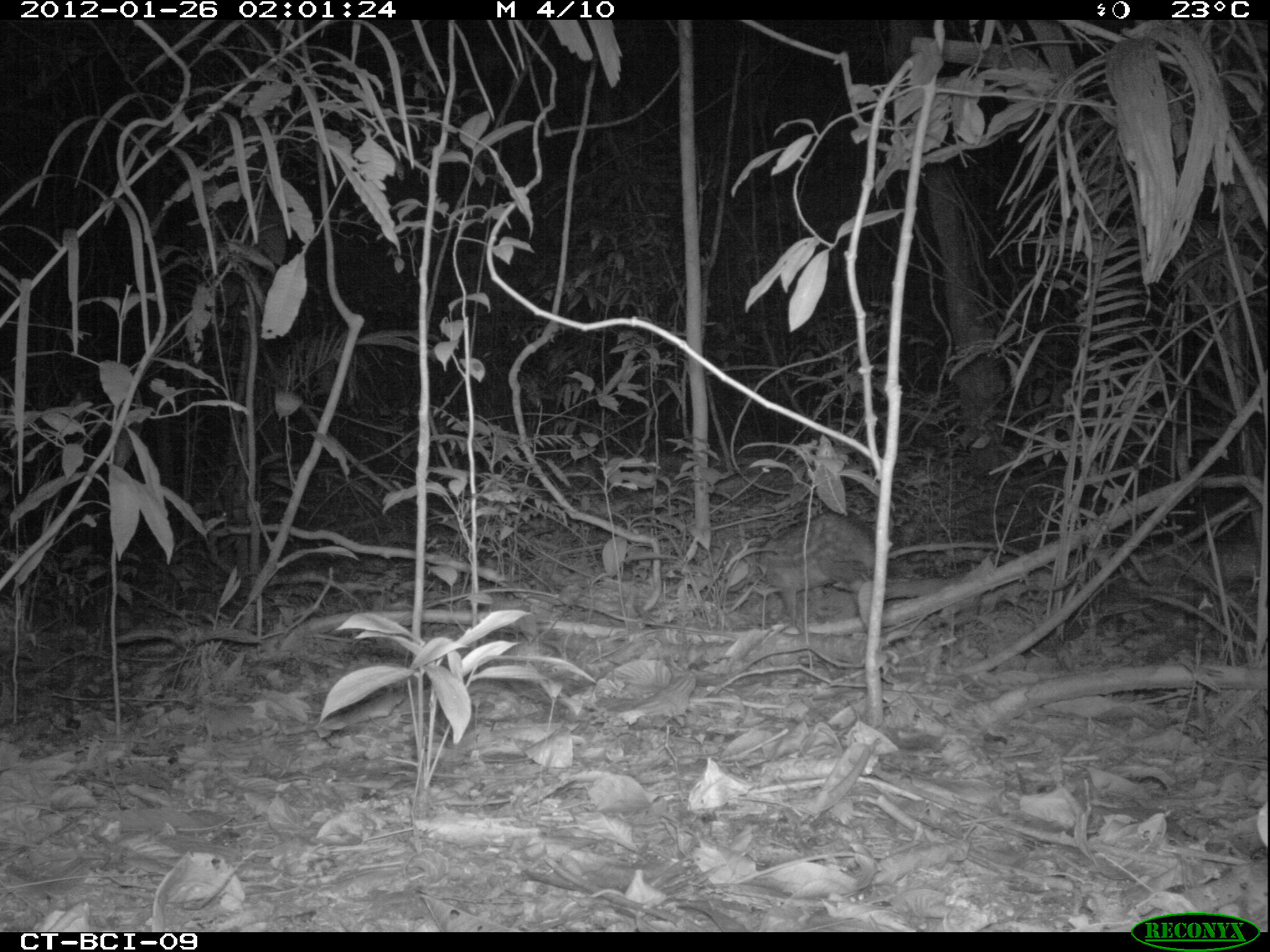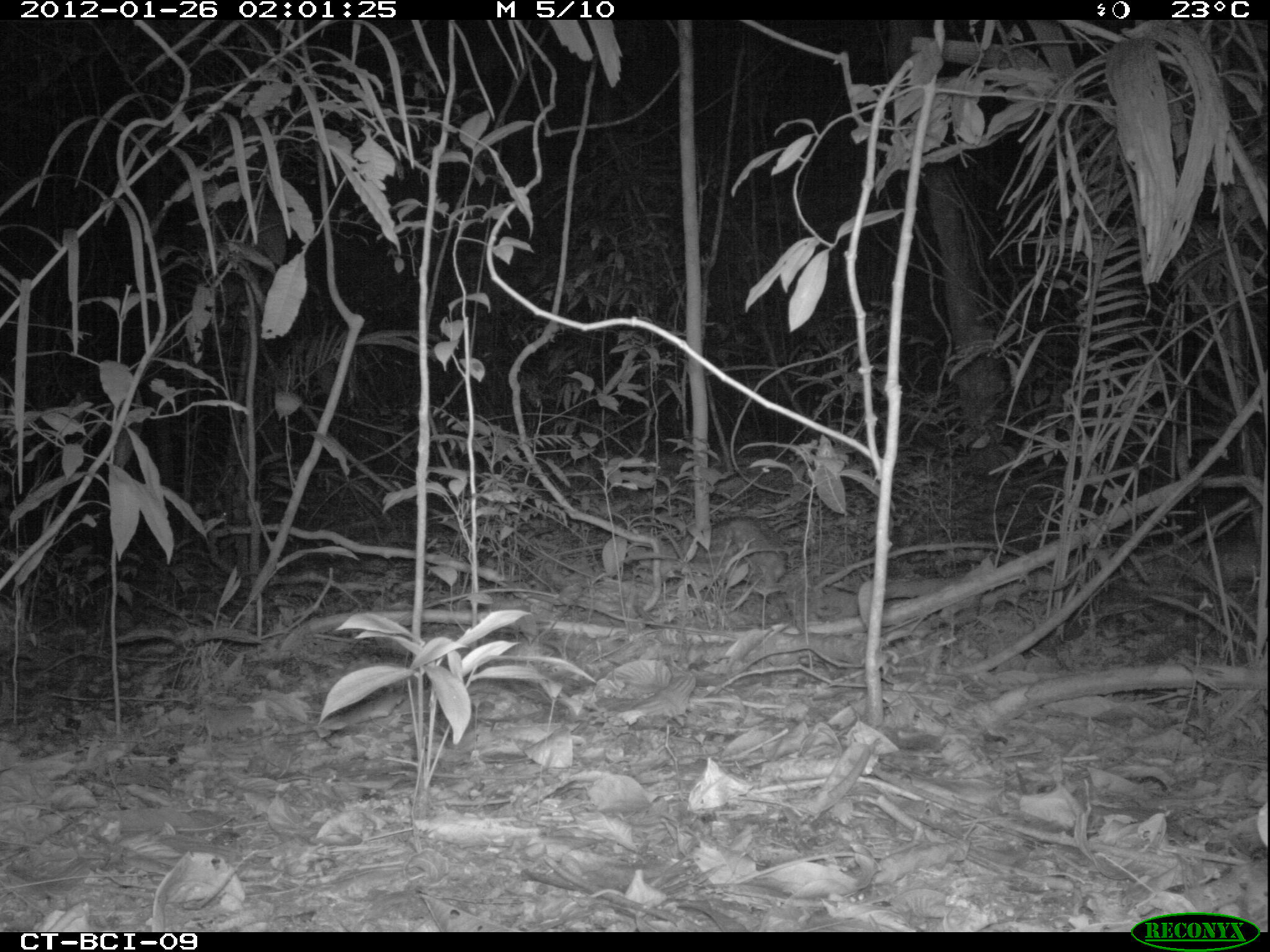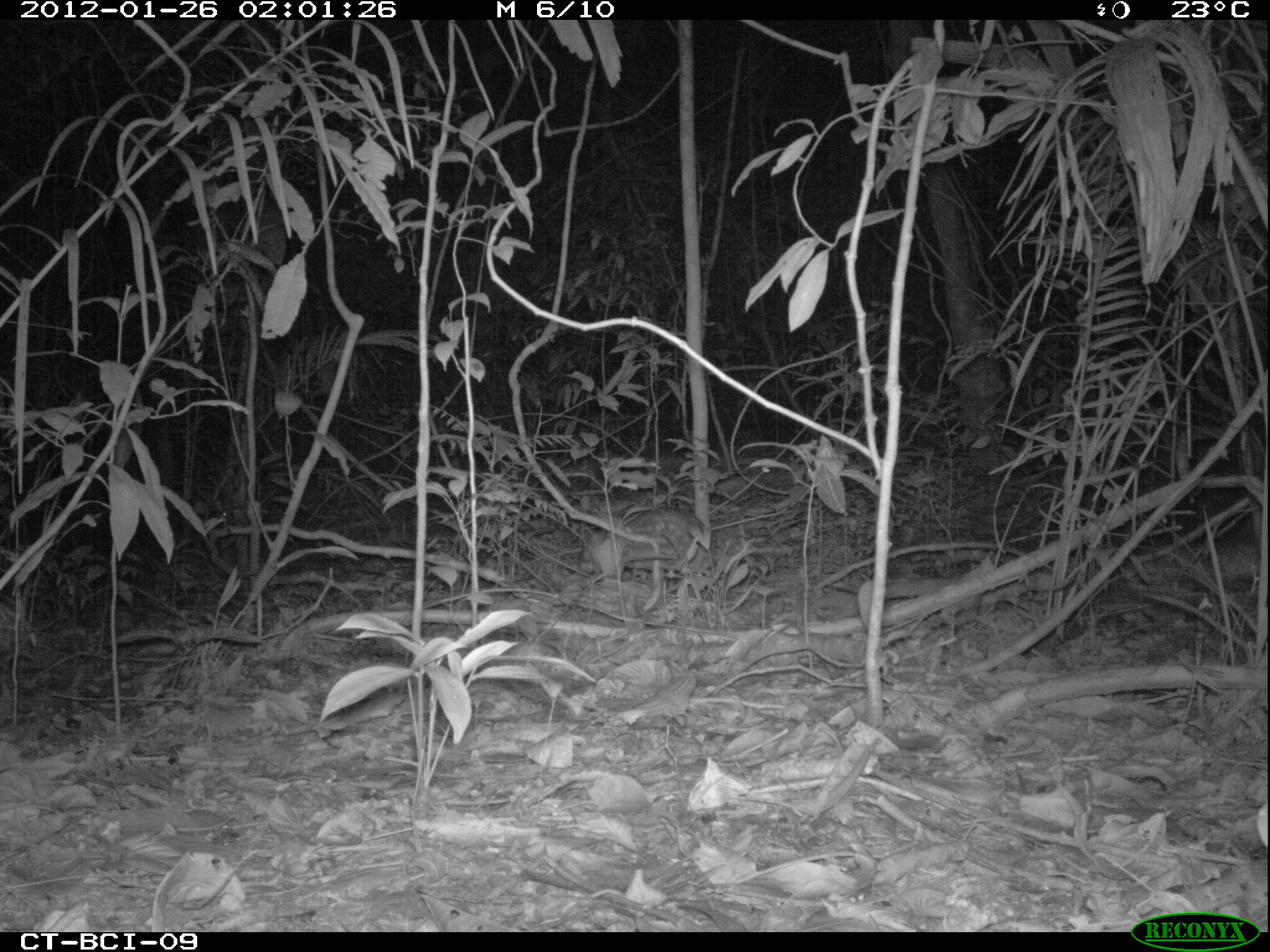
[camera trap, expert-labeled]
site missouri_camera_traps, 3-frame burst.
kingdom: Animalia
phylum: Chordata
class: Mammalia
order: Rodentia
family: Cuniculidae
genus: Cuniculus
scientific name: Cuniculus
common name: paca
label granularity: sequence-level